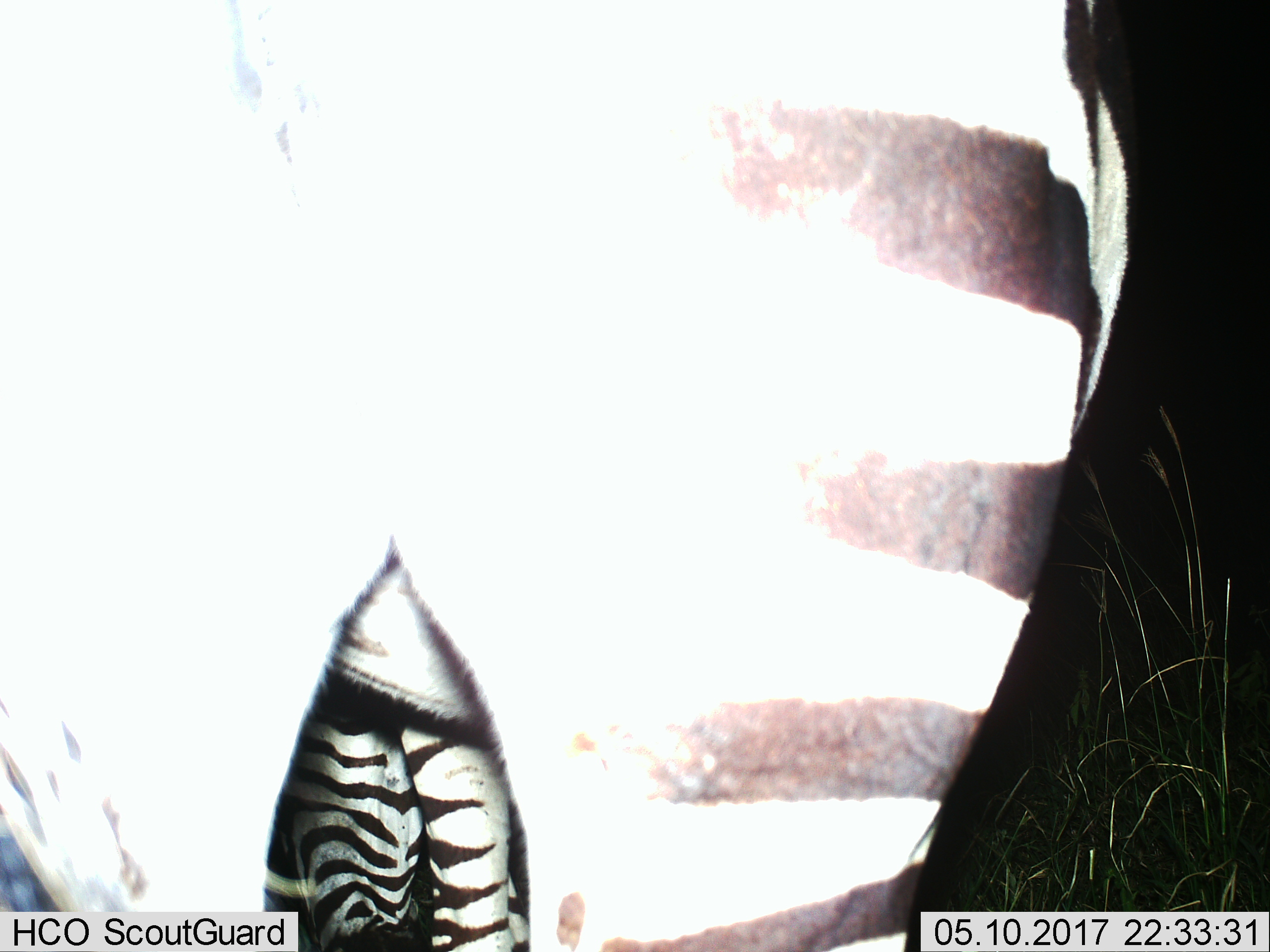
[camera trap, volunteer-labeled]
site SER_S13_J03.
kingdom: Animalia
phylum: Chordata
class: Mammalia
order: Perissodactyla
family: Equidae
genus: Equus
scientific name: Equus quagga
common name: plains zebra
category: zebraplains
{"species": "zebraplains (plains zebra) (Equus quagga)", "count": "2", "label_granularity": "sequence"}